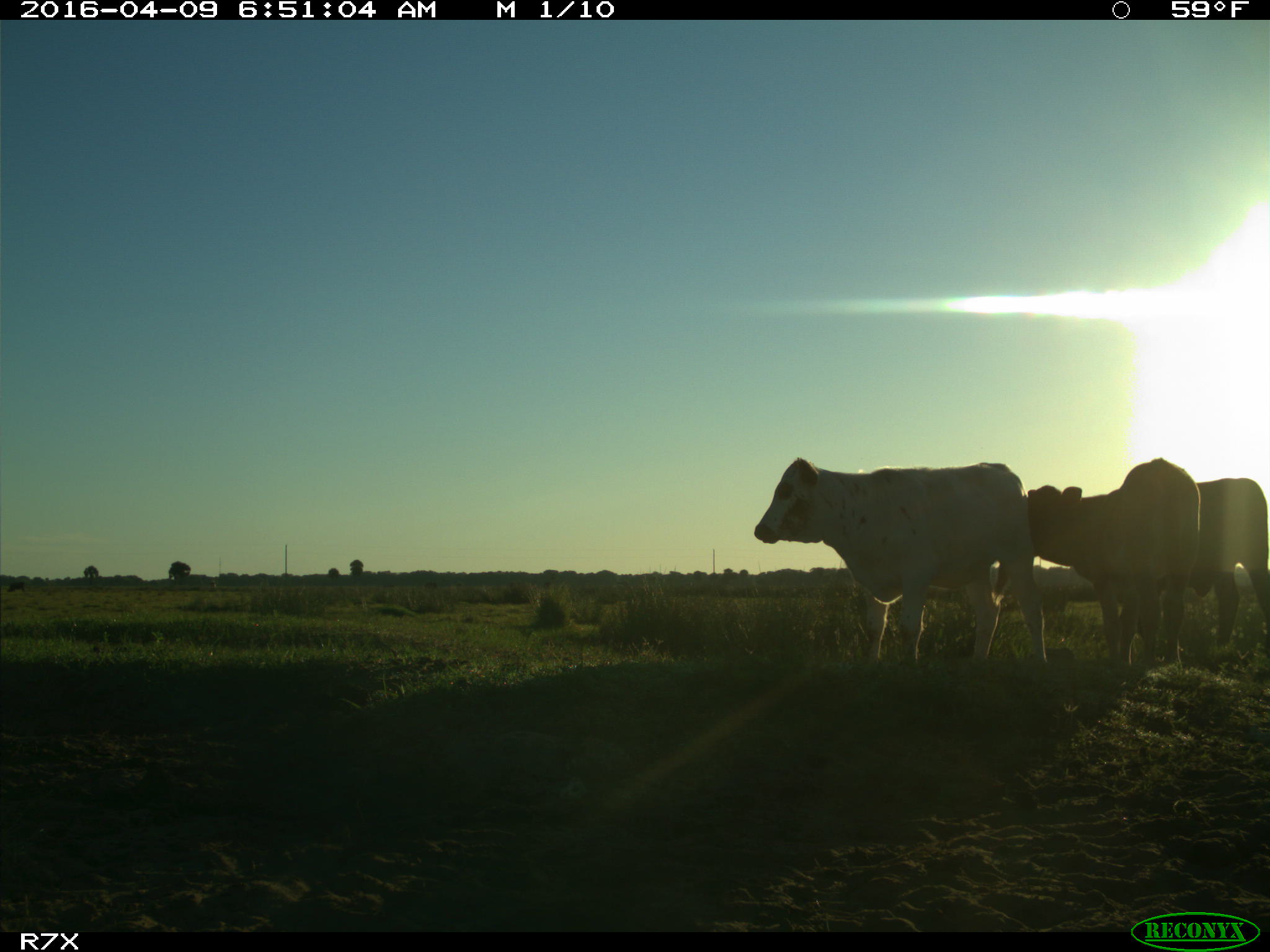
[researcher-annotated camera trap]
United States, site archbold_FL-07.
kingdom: Animalia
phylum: Chordata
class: Mammalia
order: Artiodactyla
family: Bovidae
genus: Bos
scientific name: Bos taurus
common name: domestic cow